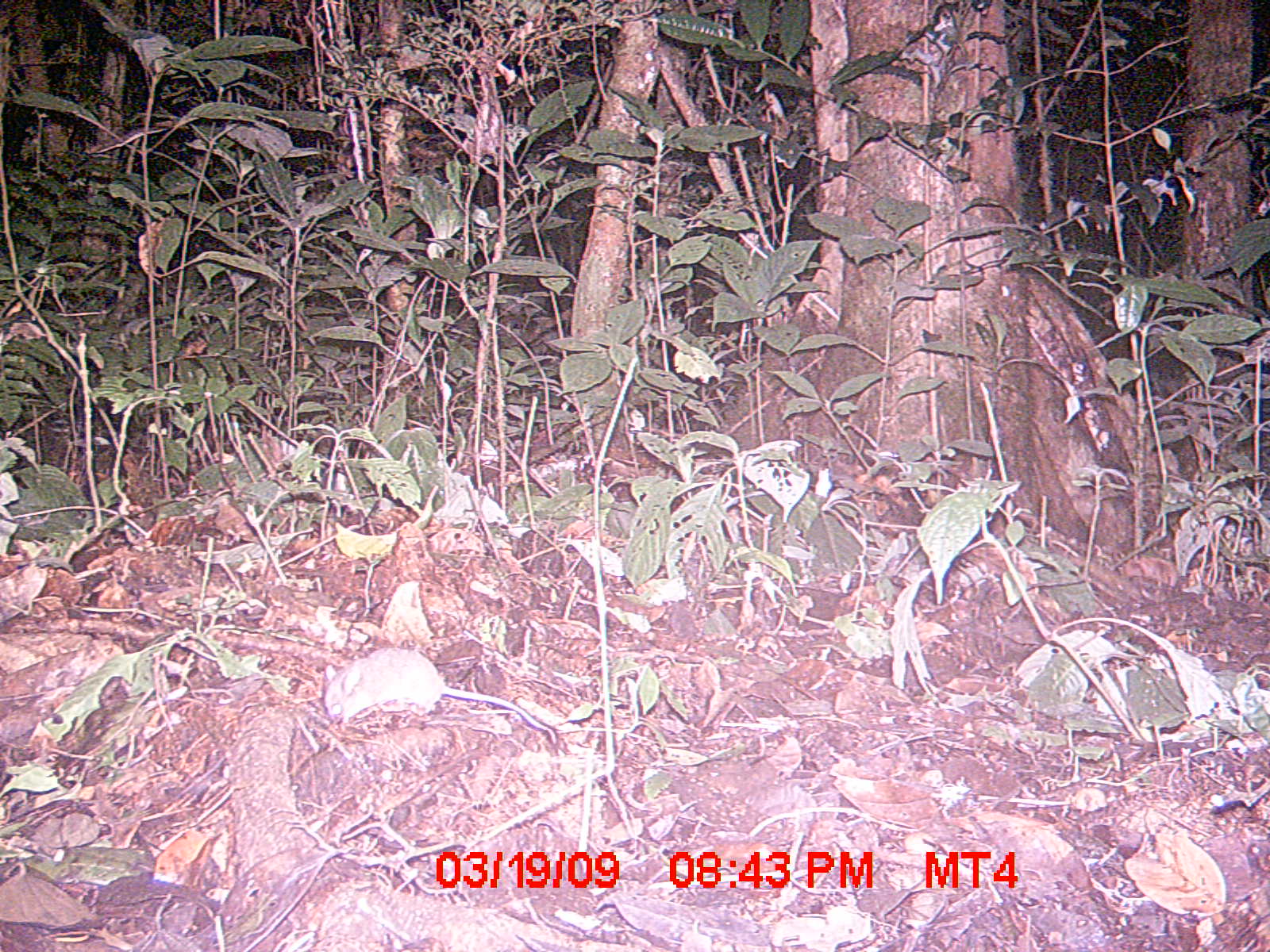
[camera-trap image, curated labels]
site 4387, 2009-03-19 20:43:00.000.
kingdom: Animalia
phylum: Chordata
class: Mammalia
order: Rodentia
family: Nesomyidae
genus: Eliurus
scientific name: Eliurus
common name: eliurus rat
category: eliurus sp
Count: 1.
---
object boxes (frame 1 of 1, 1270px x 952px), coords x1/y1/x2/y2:
eliurus sp: 320/645/563/747